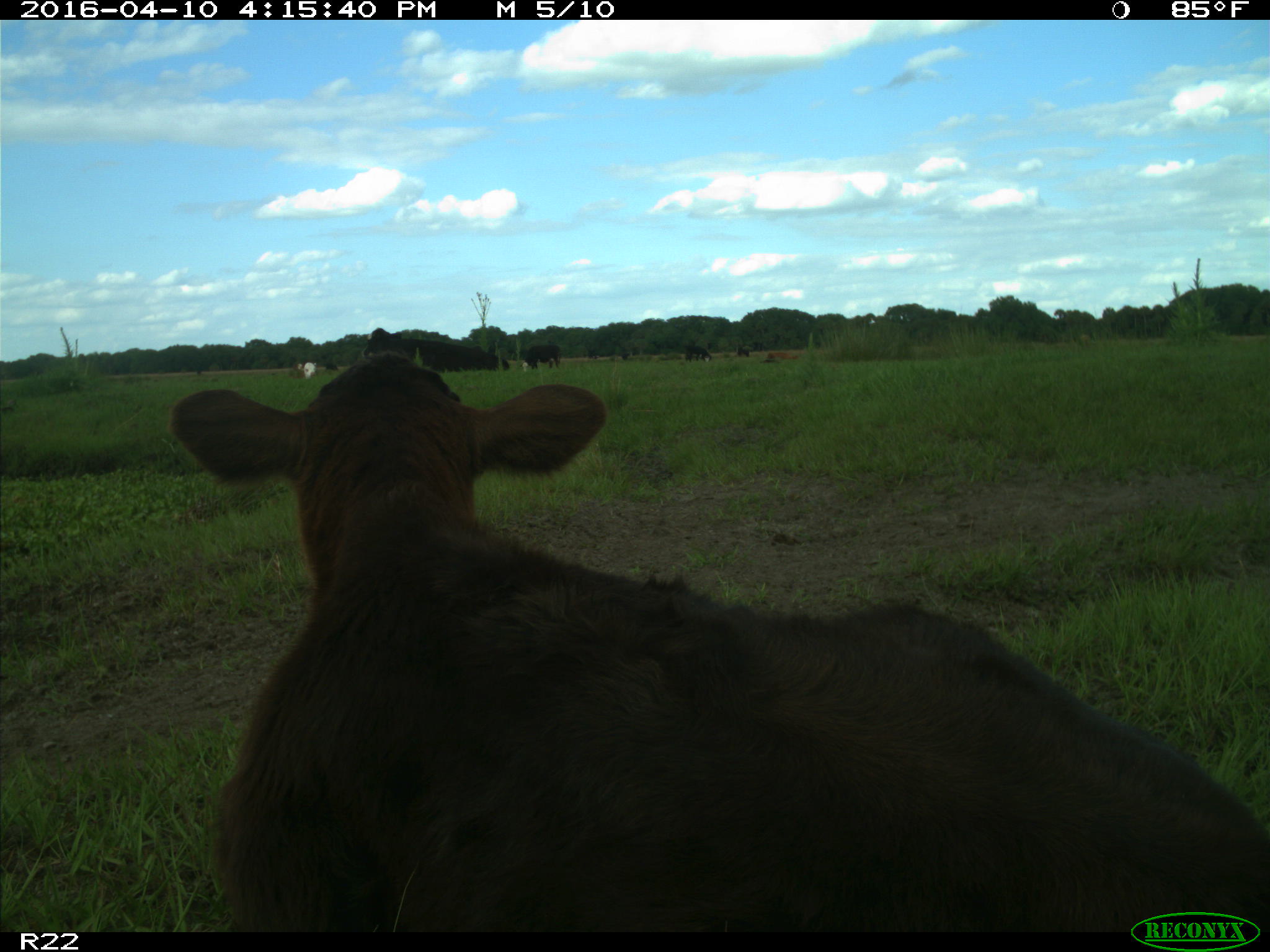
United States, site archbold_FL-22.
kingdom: Animalia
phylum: Chordata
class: Mammalia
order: Artiodactyla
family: Bovidae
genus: Bos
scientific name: Bos taurus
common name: domestic cow